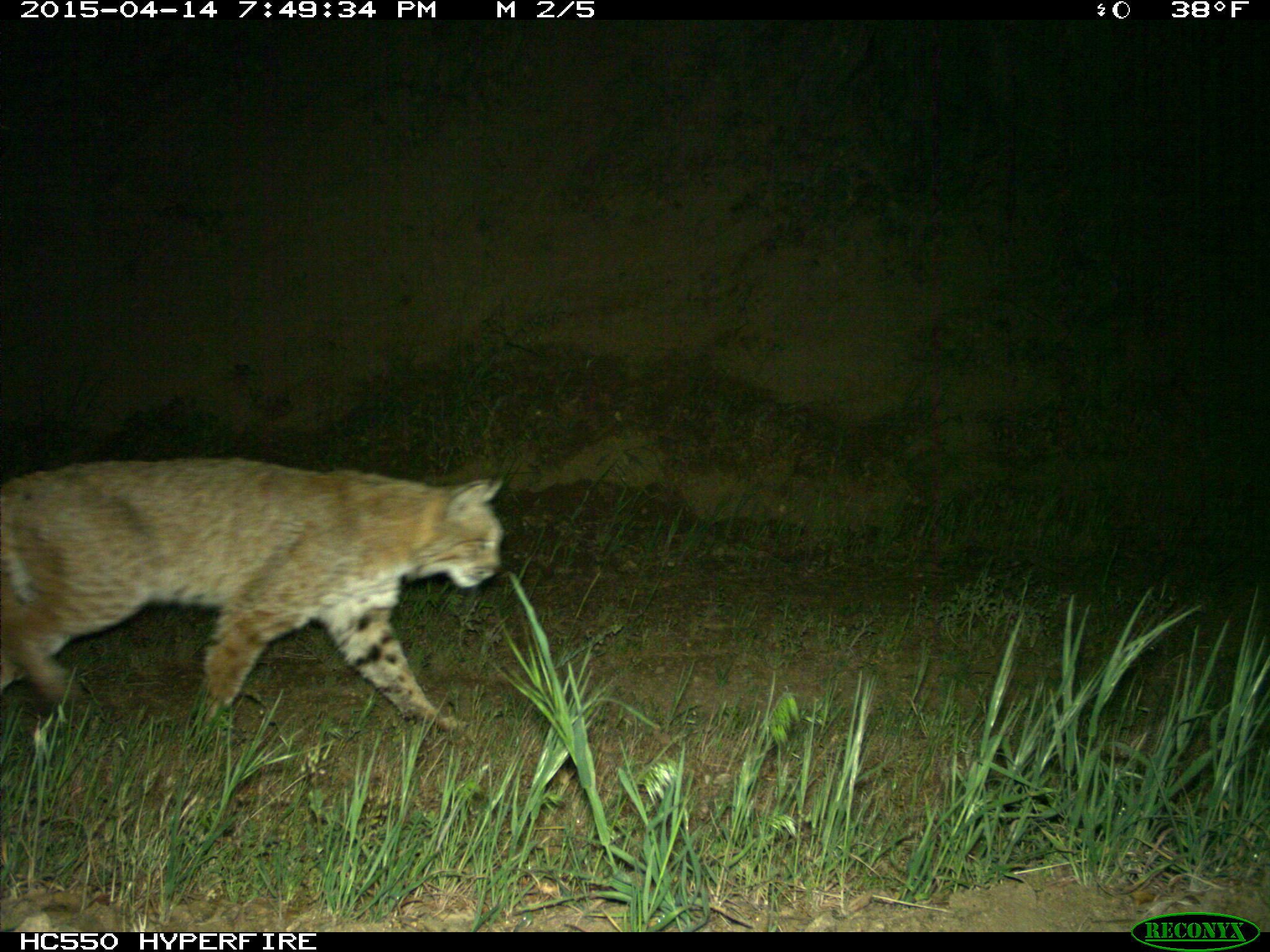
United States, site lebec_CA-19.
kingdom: Animalia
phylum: Chordata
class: Mammalia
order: Carnivora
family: Felidae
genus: Lynx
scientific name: Lynx rufus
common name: bobcat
Lynx rufus (bobcat).